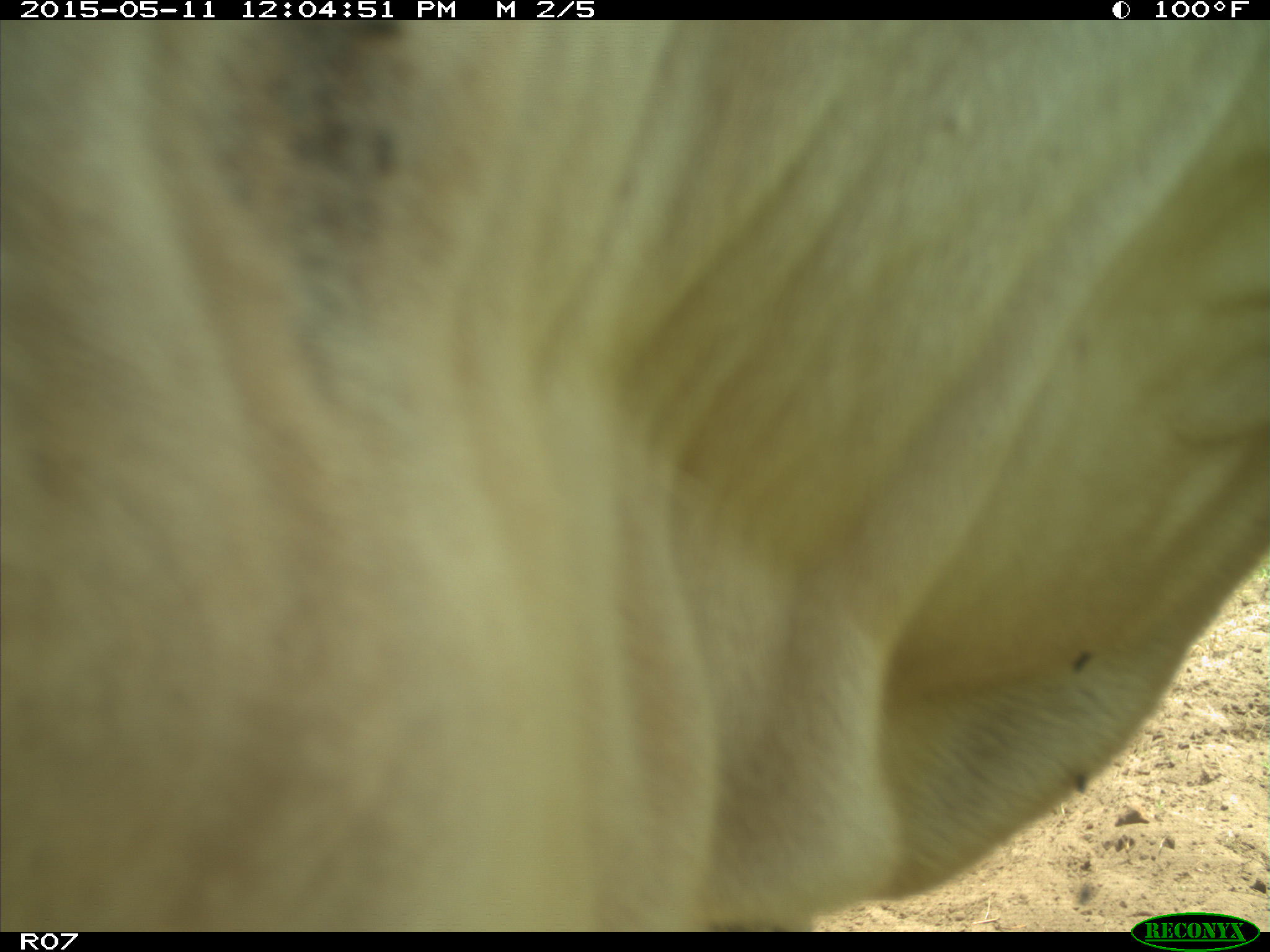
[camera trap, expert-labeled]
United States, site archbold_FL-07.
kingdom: Animalia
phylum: Chordata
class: Mammalia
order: Artiodactyla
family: Bovidae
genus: Bos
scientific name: Bos taurus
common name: domestic cow